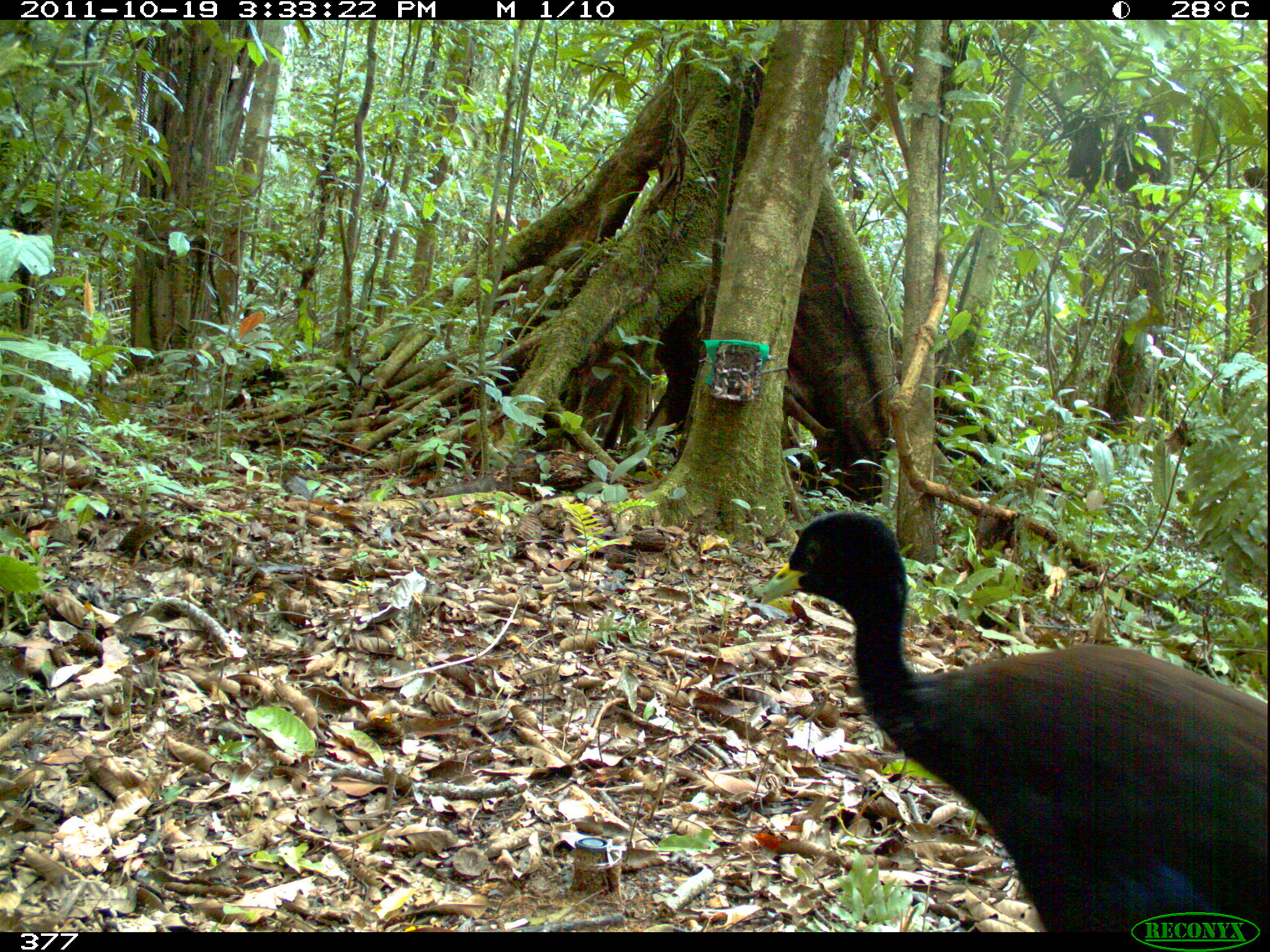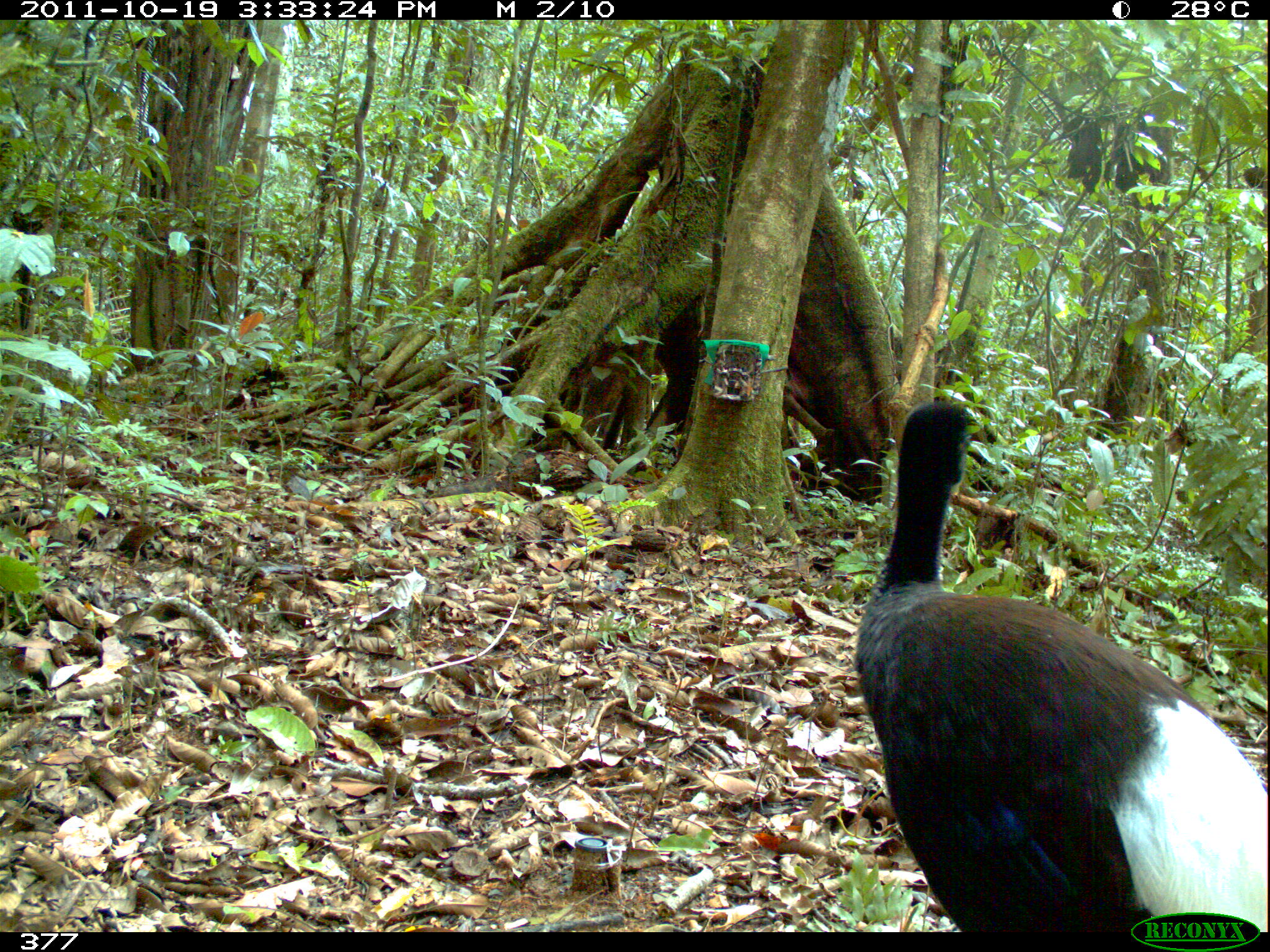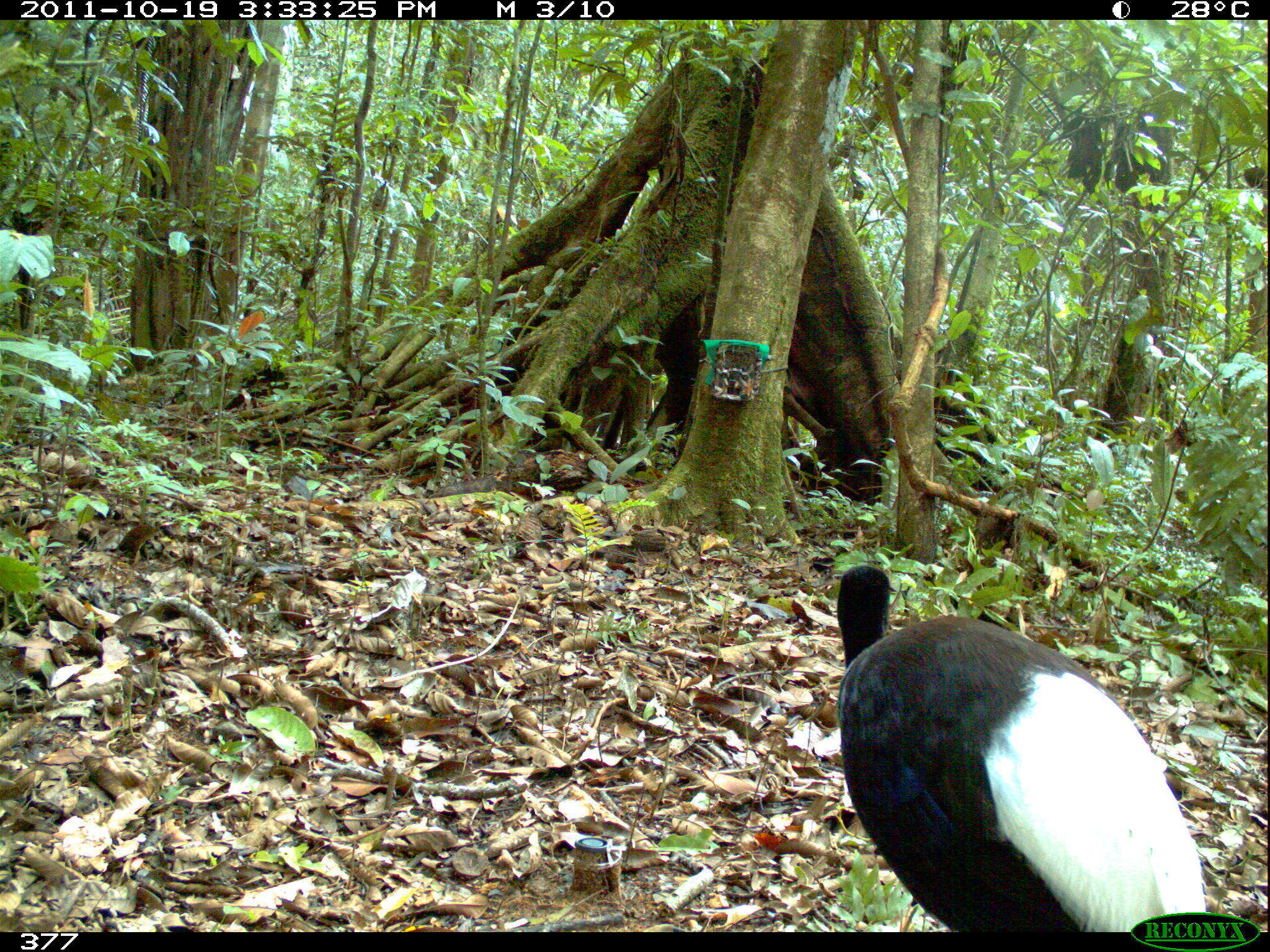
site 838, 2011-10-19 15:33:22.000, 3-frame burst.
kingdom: Animalia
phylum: Chordata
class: Aves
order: Gruiformes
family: Psophiidae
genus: Psophia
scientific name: Psophia leucoptera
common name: pale-winged trumpeter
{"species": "Psophia leucoptera (pale-winged trumpeter)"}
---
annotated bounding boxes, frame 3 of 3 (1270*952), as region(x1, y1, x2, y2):
psophia leucoptera: region(833, 559, 1204, 931)